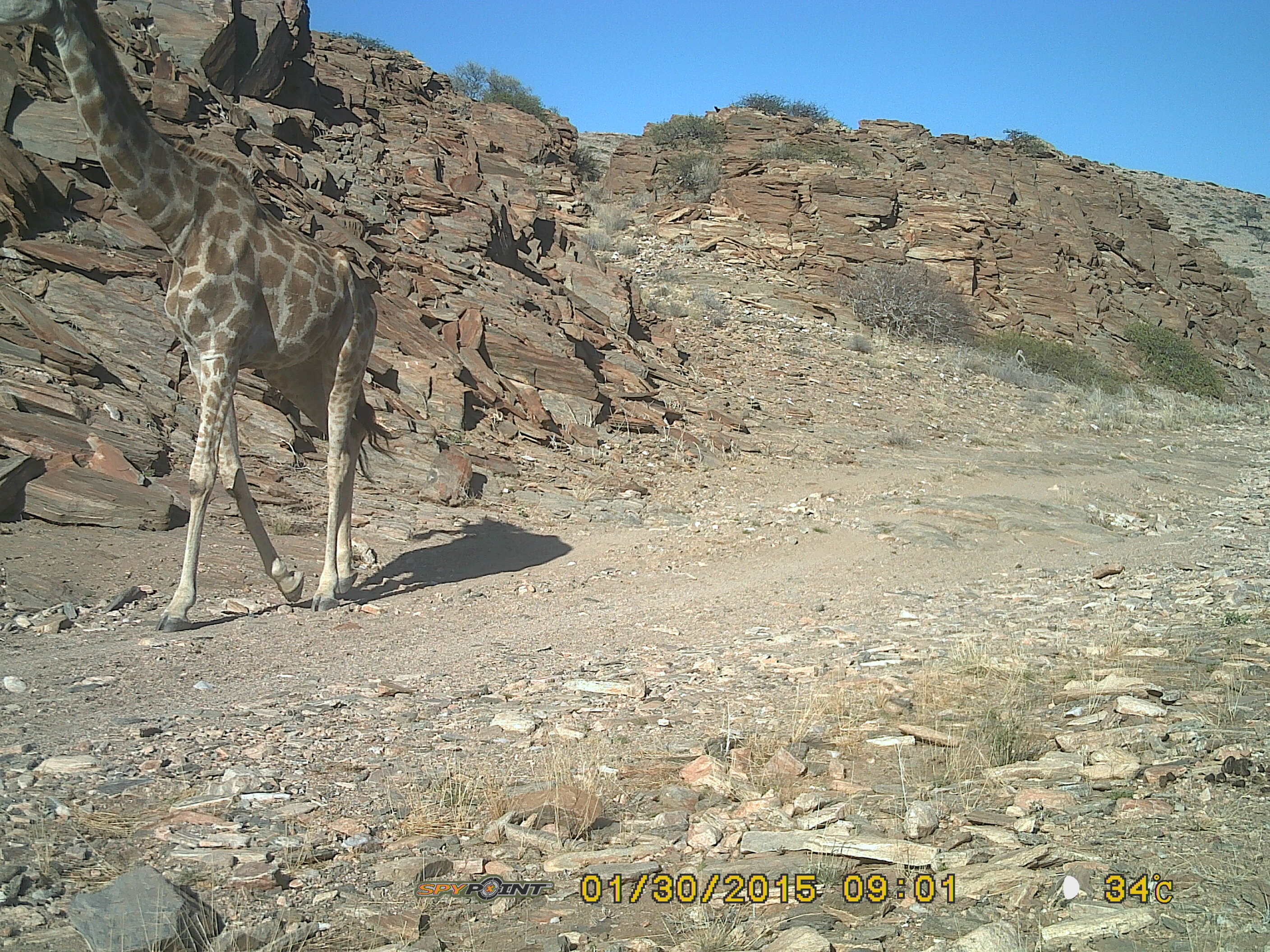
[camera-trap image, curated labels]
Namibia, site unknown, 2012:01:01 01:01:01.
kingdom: Animalia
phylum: Chordata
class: Mammalia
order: Artiodactyla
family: Giraffidae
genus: Giraffa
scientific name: Giraffa camelopardalis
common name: giraffe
Giraffa camelopardalis (giraffe).